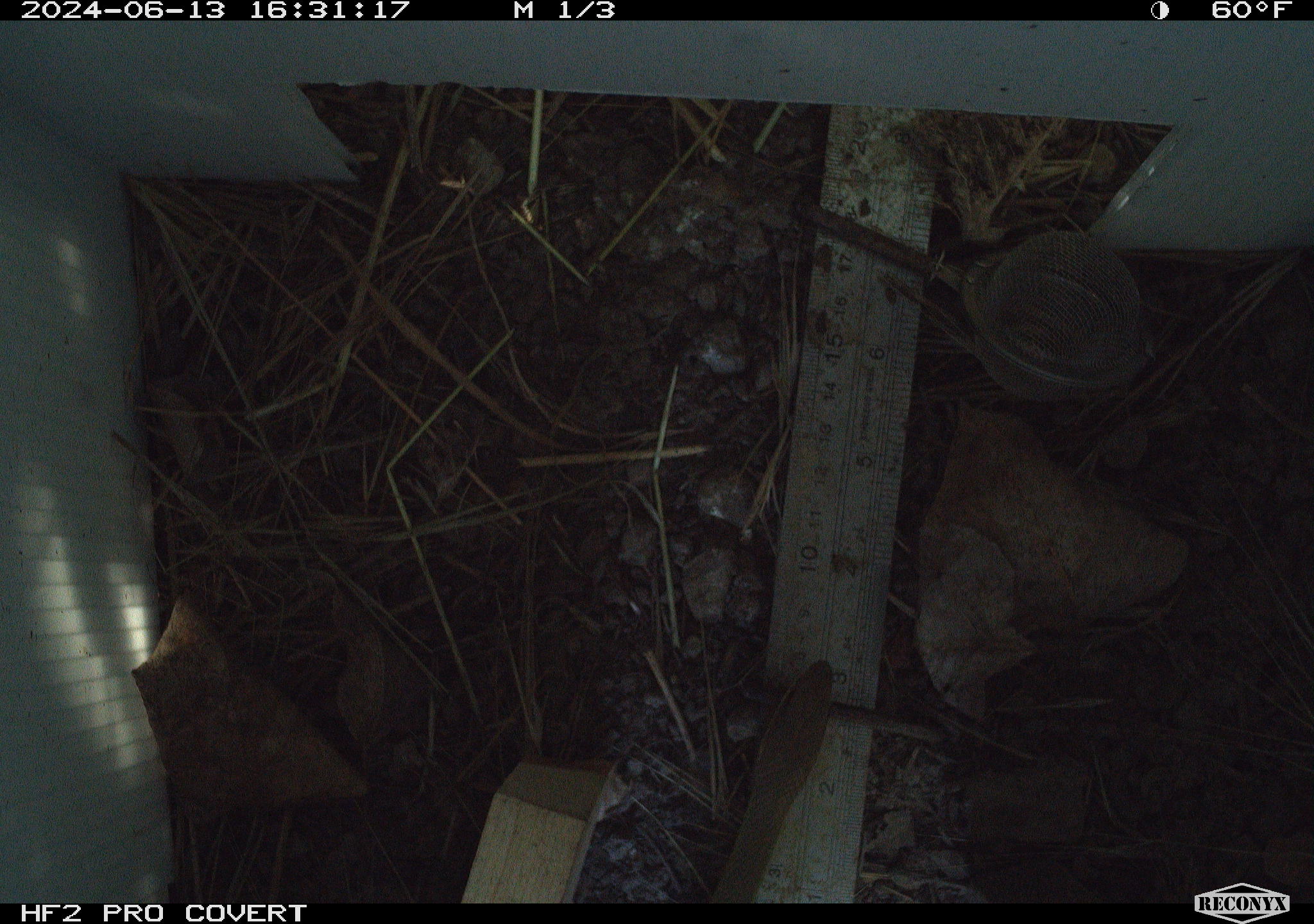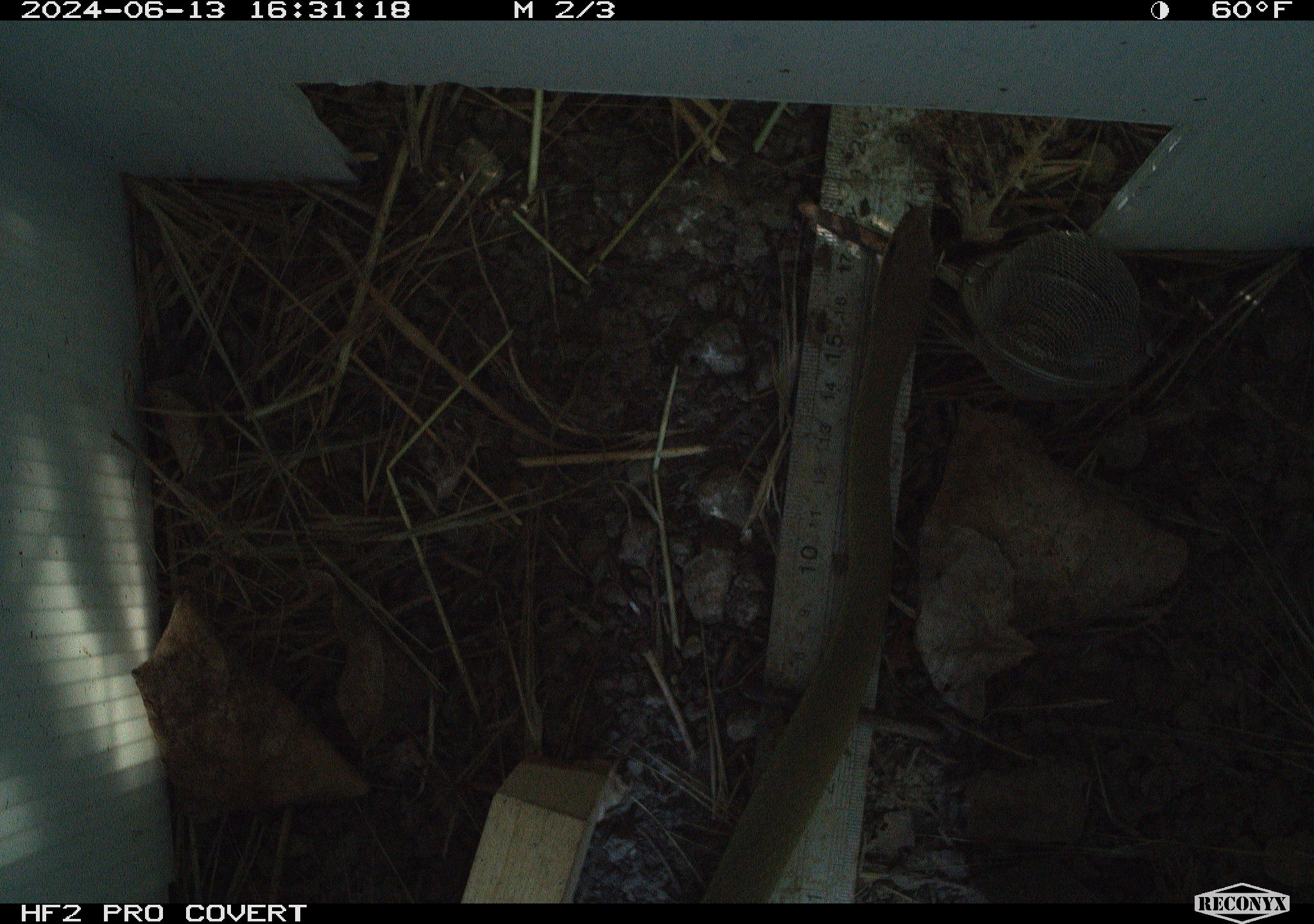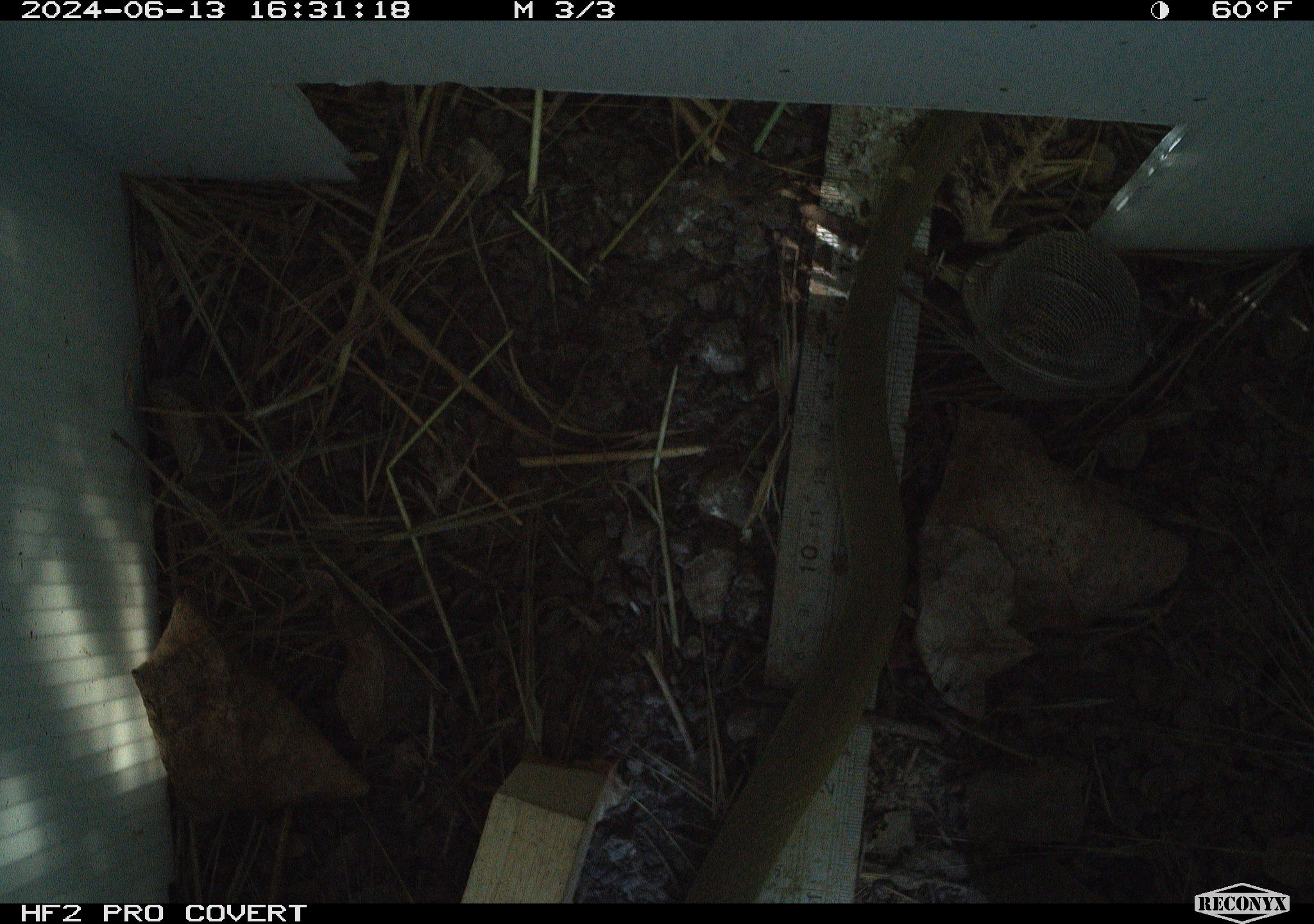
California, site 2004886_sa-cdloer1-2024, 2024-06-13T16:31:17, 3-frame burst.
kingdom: Animalia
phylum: Chordata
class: Reptilia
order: Squamata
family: Colubridae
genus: Coluber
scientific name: Coluber constrictor mormon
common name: western yellow-bellied racer